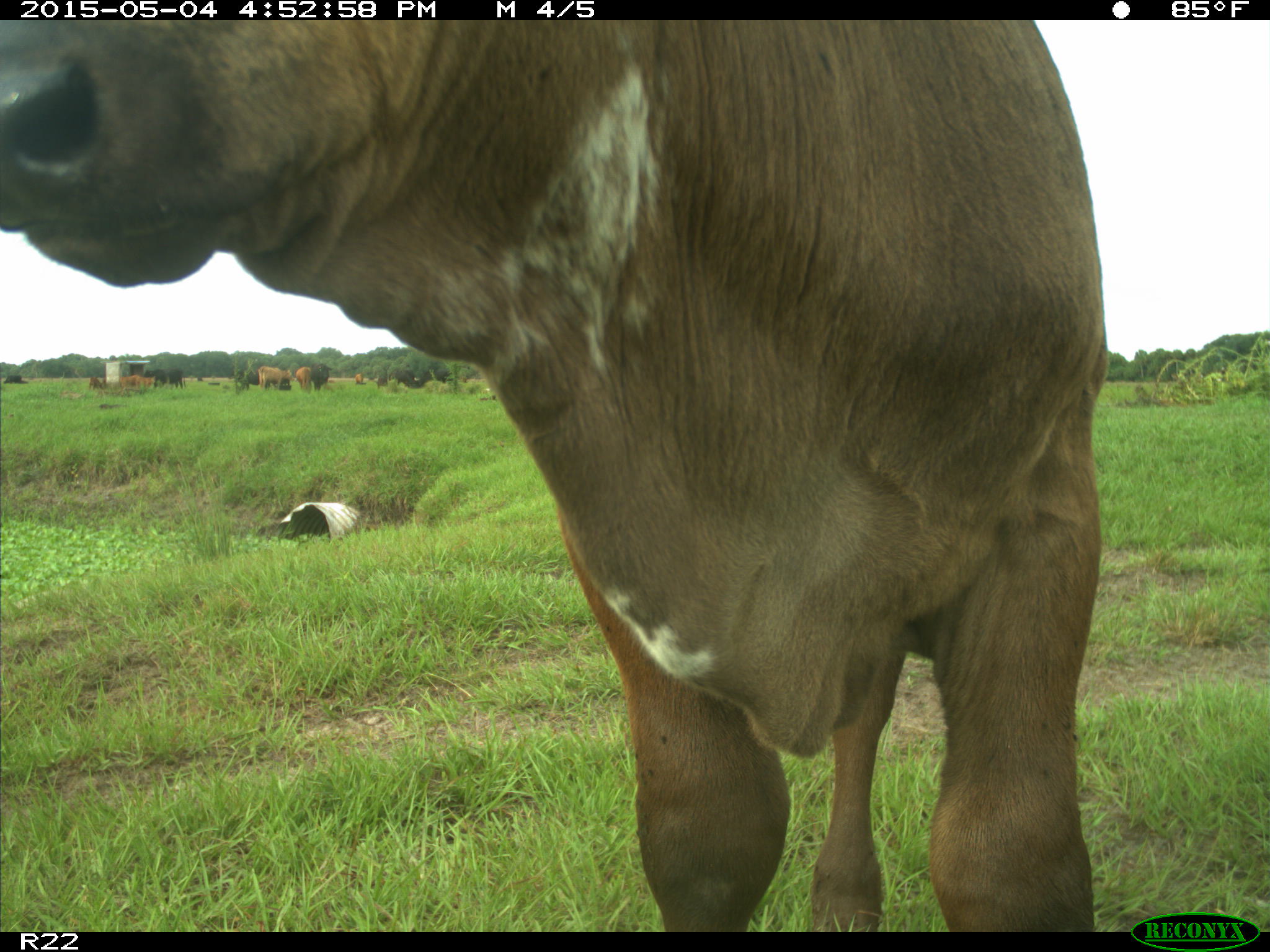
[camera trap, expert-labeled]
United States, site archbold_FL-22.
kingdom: Animalia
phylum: Chordata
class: Mammalia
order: Artiodactyla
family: Bovidae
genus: Bos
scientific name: Bos taurus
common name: domestic cow